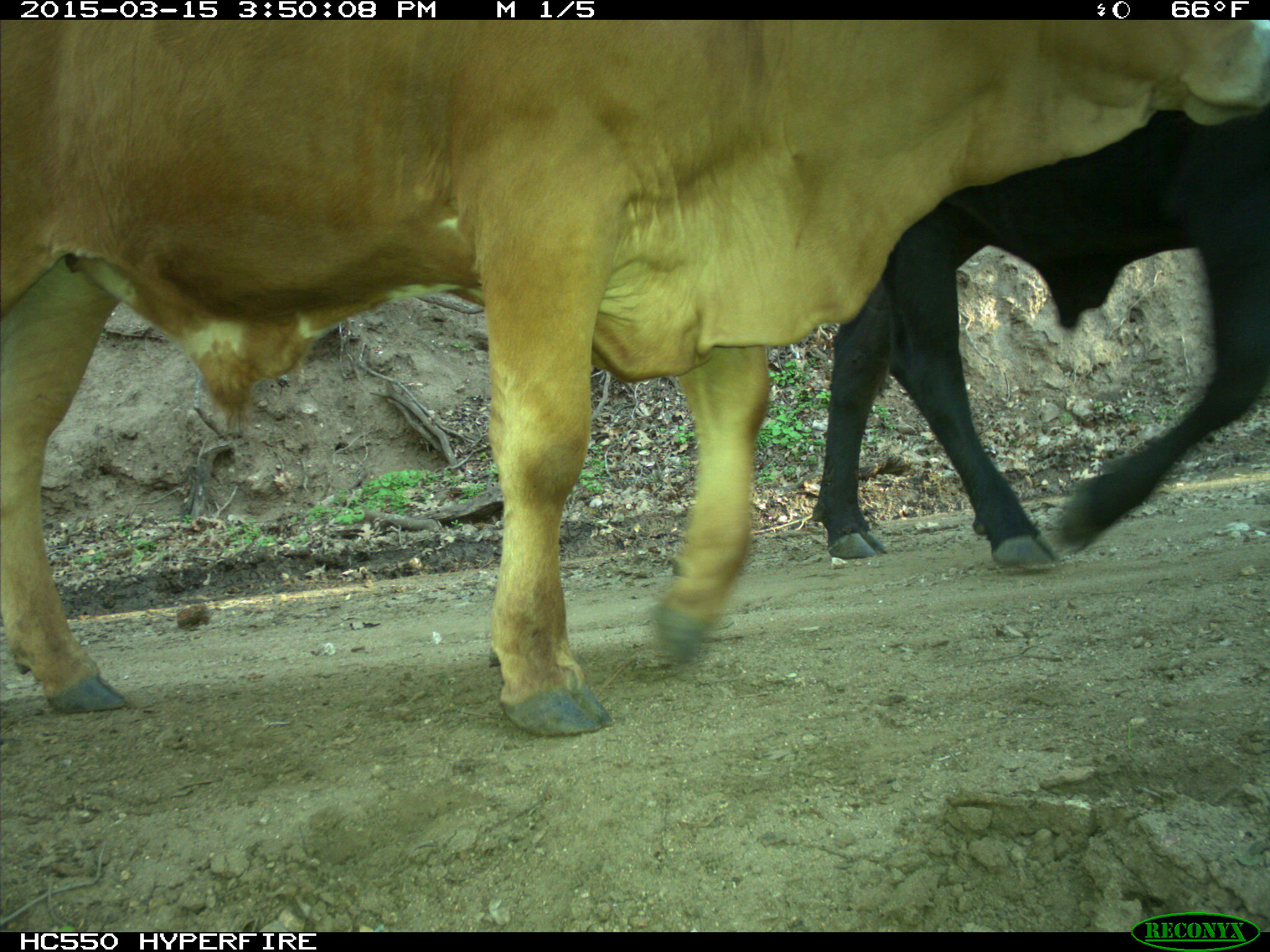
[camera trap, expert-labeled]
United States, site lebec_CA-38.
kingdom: Animalia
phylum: Chordata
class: Mammalia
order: Artiodactyla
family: Bovidae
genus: Bos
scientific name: Bos taurus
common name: domestic cow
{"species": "Bos taurus (domestic cow)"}